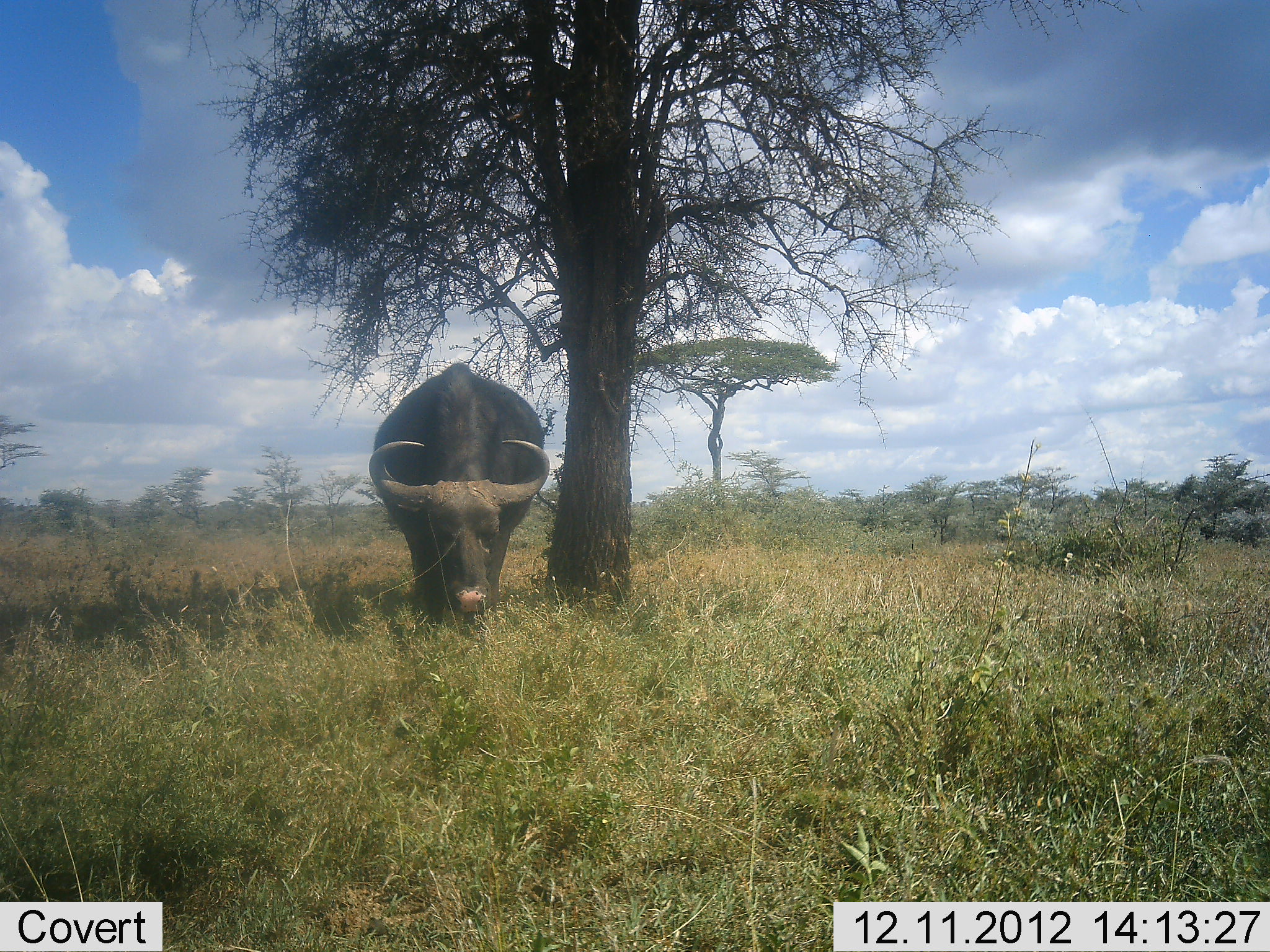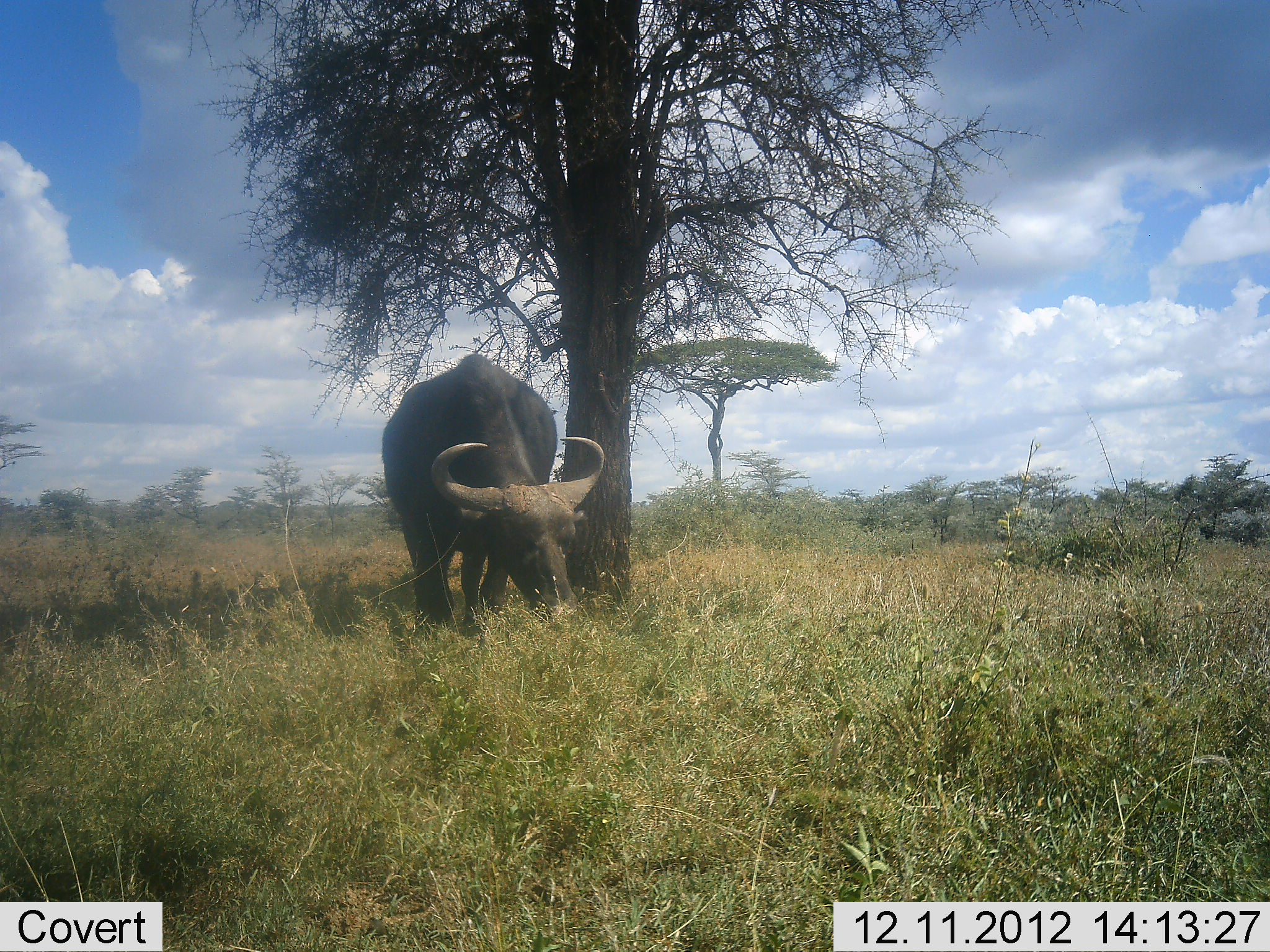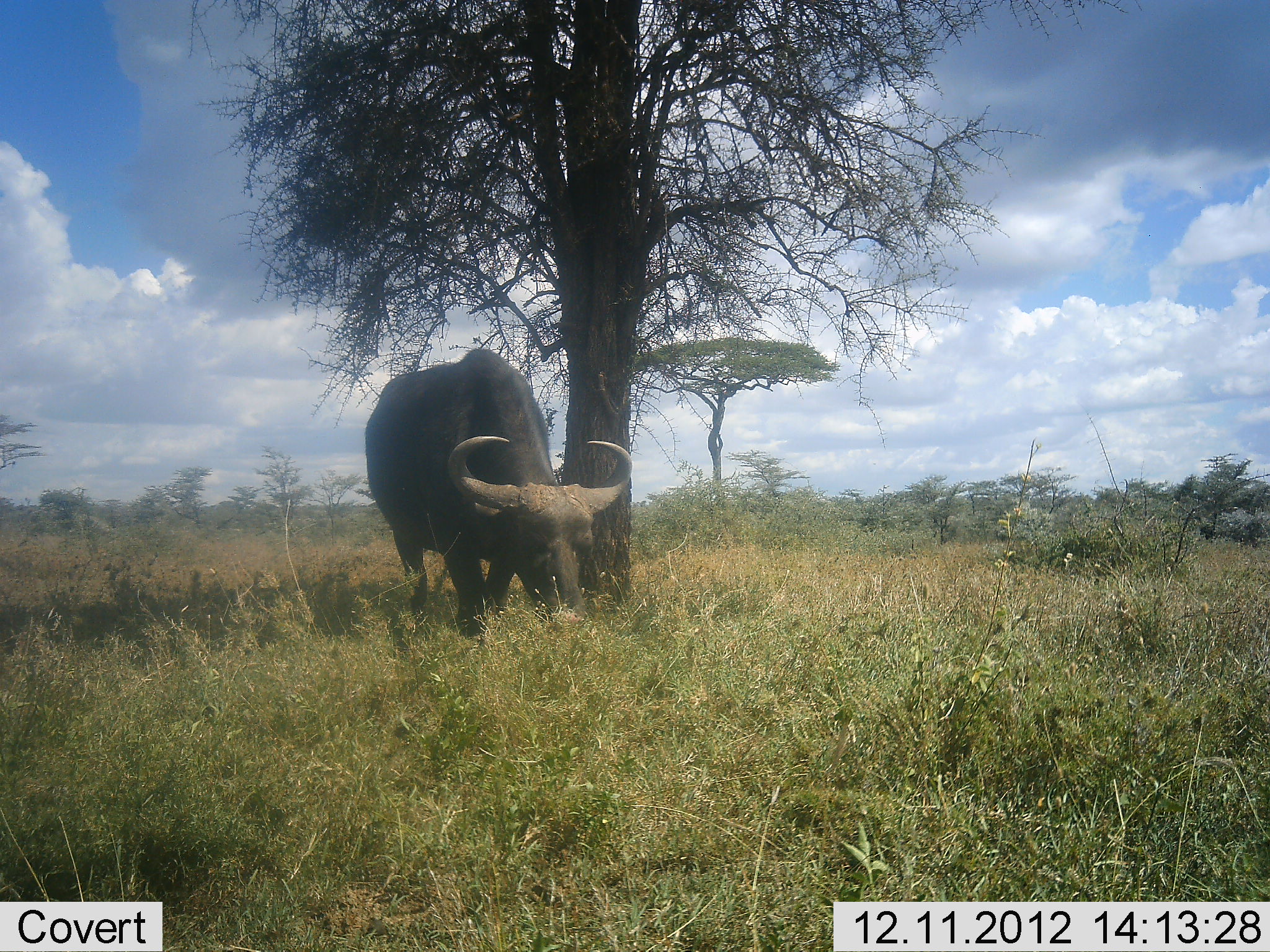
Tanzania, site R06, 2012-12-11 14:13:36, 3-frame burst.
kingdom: Animalia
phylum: Chordata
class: Mammalia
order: Artiodactyla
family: Bovidae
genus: Syncerus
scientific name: Syncerus caffer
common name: cape buffalo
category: buffalo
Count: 1.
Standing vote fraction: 20%.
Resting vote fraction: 0%.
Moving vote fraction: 40%.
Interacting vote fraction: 0%.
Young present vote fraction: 0%.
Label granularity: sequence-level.